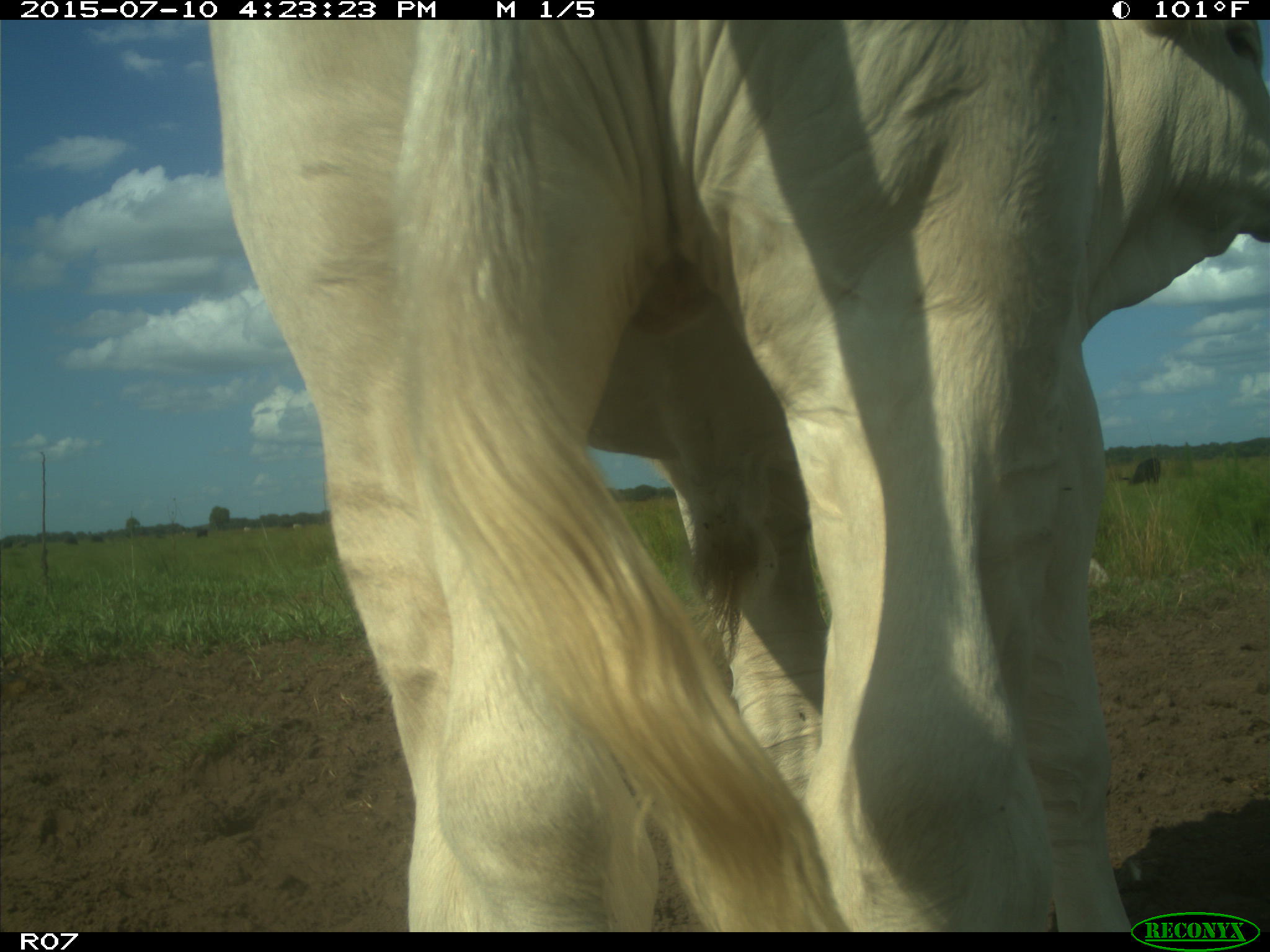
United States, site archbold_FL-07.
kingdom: Animalia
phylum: Chordata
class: Mammalia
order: Artiodactyla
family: Bovidae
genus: Bos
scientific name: Bos taurus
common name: domestic cow